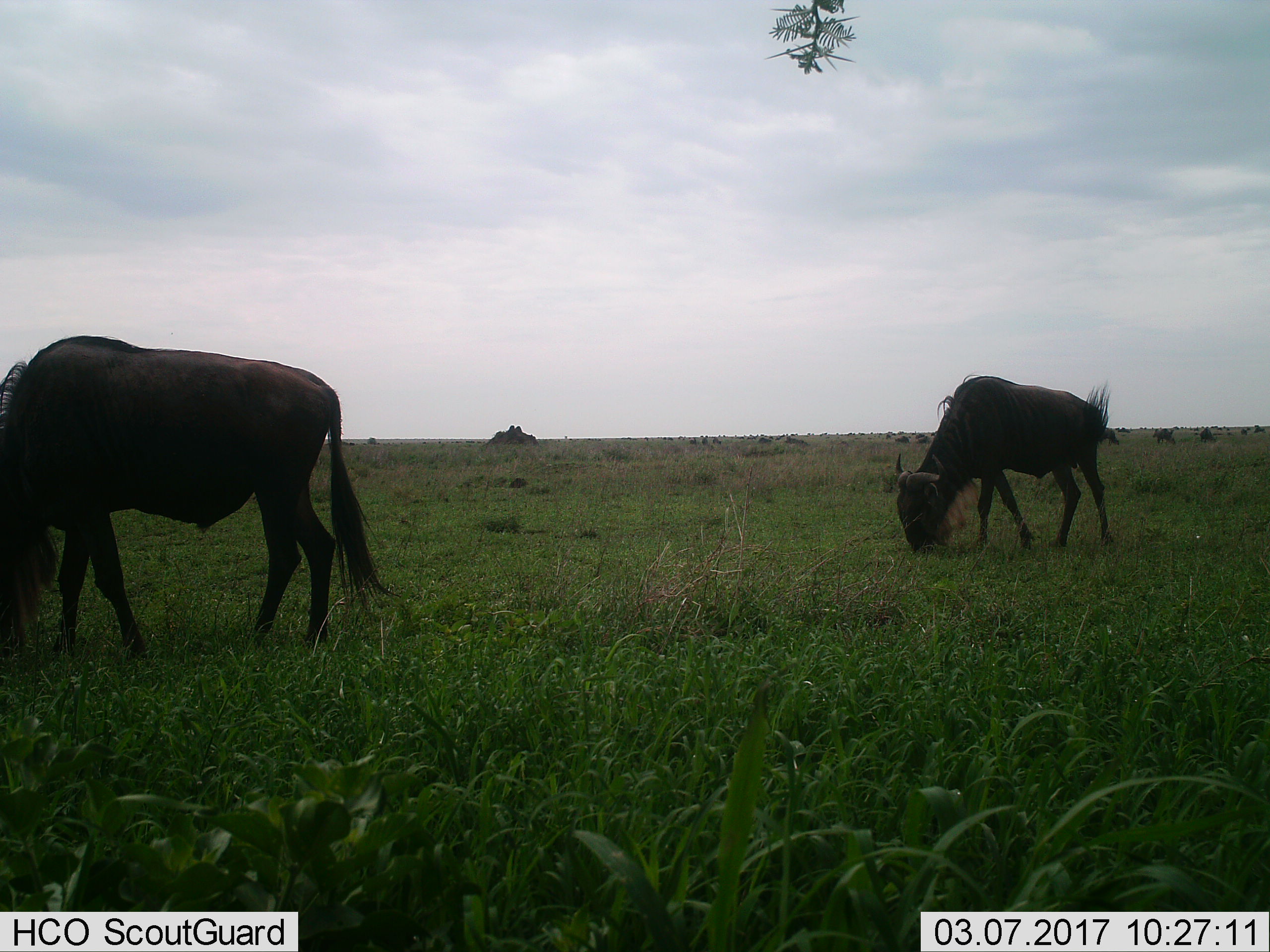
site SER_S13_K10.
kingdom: Animalia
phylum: Chordata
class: Mammalia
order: Artiodactyla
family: Bovidae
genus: Connochaetes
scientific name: Connochaetes taurinus taurinus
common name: blue wildebeest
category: wildebeestblue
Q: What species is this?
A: Wildebeestblue (blue wildebeest) (Connochaetes taurinus taurinus).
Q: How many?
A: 2.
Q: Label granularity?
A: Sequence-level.